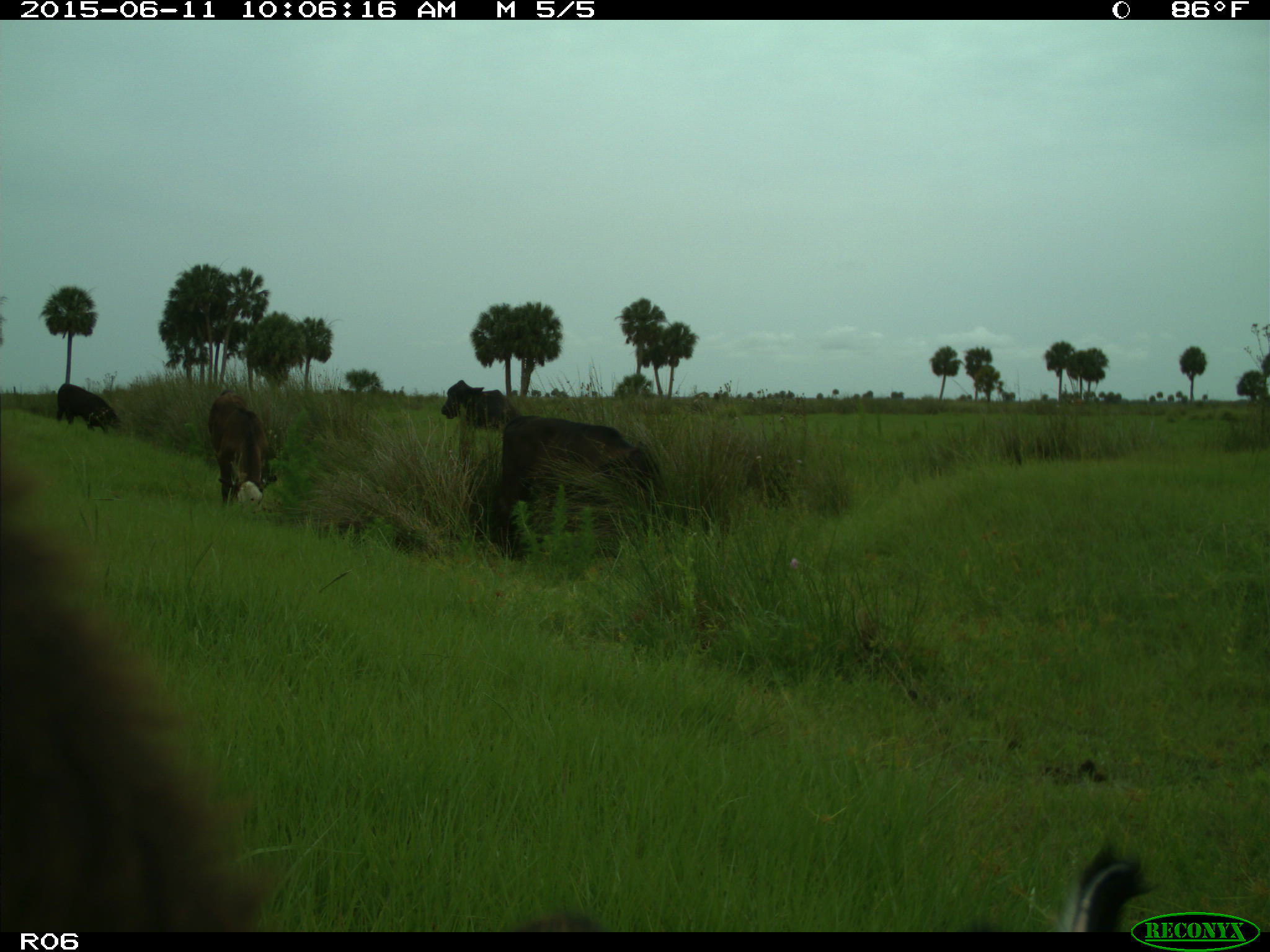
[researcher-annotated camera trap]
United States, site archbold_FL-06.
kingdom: Animalia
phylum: Chordata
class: Mammalia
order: Artiodactyla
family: Bovidae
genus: Bos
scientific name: Bos taurus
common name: domestic cow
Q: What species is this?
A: Bos taurus (domestic cow).